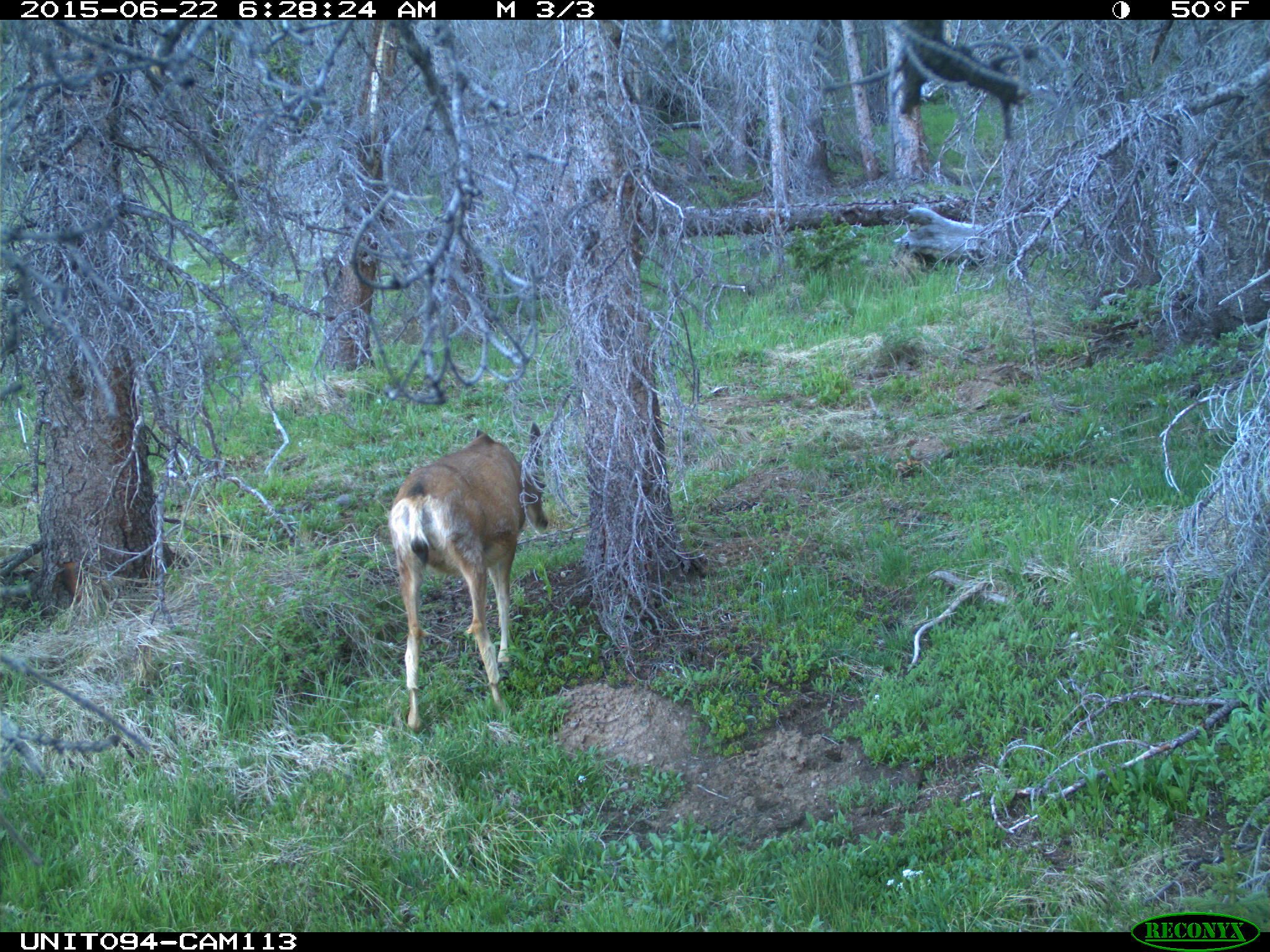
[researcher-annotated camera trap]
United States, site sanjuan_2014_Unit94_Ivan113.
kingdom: Animalia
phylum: Chordata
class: Mammalia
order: Artiodactyla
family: Cervidae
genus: Odocoileus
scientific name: Odocoileus hemionus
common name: mule deer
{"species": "Odocoileus hemionus (mule deer)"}